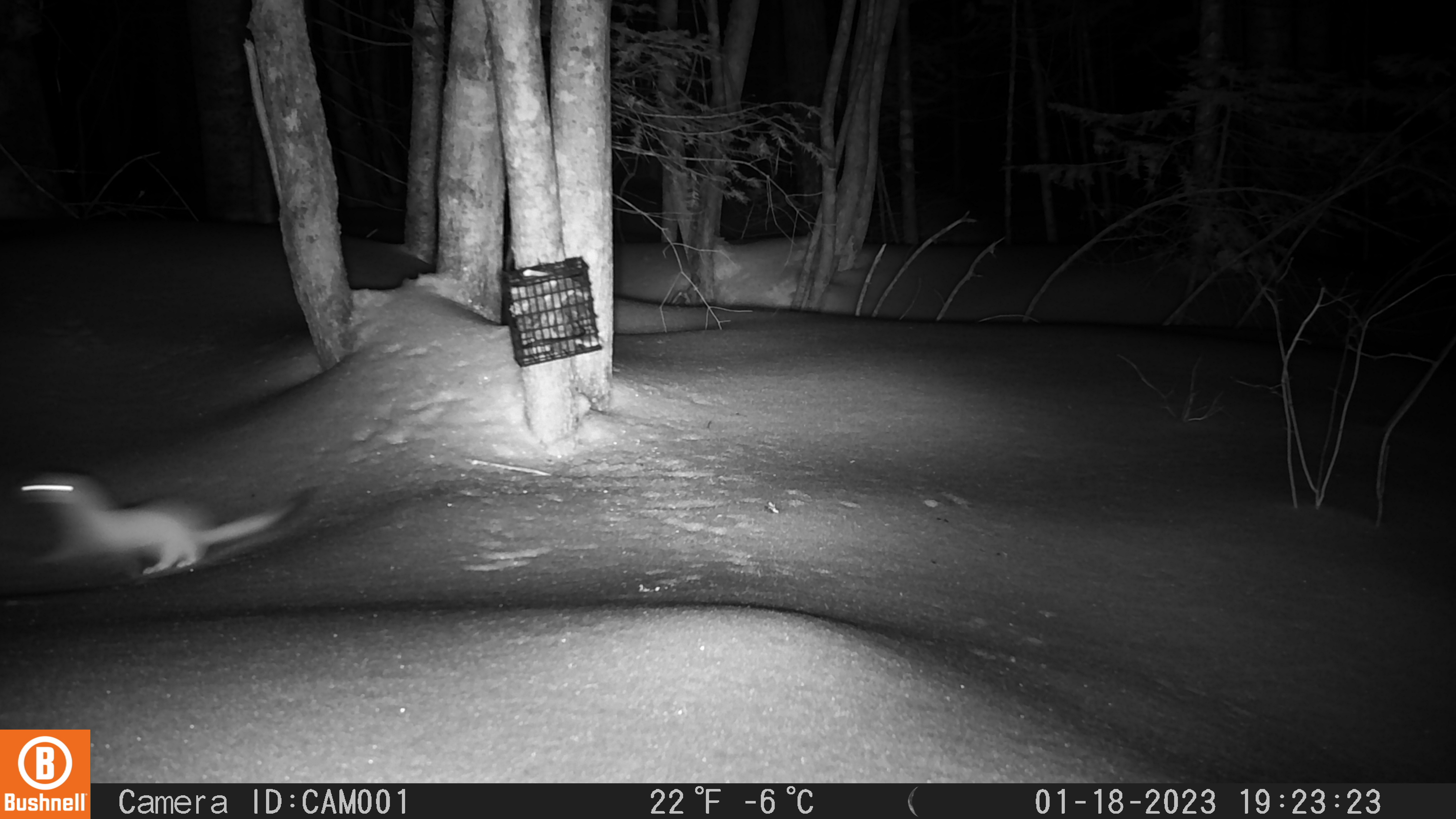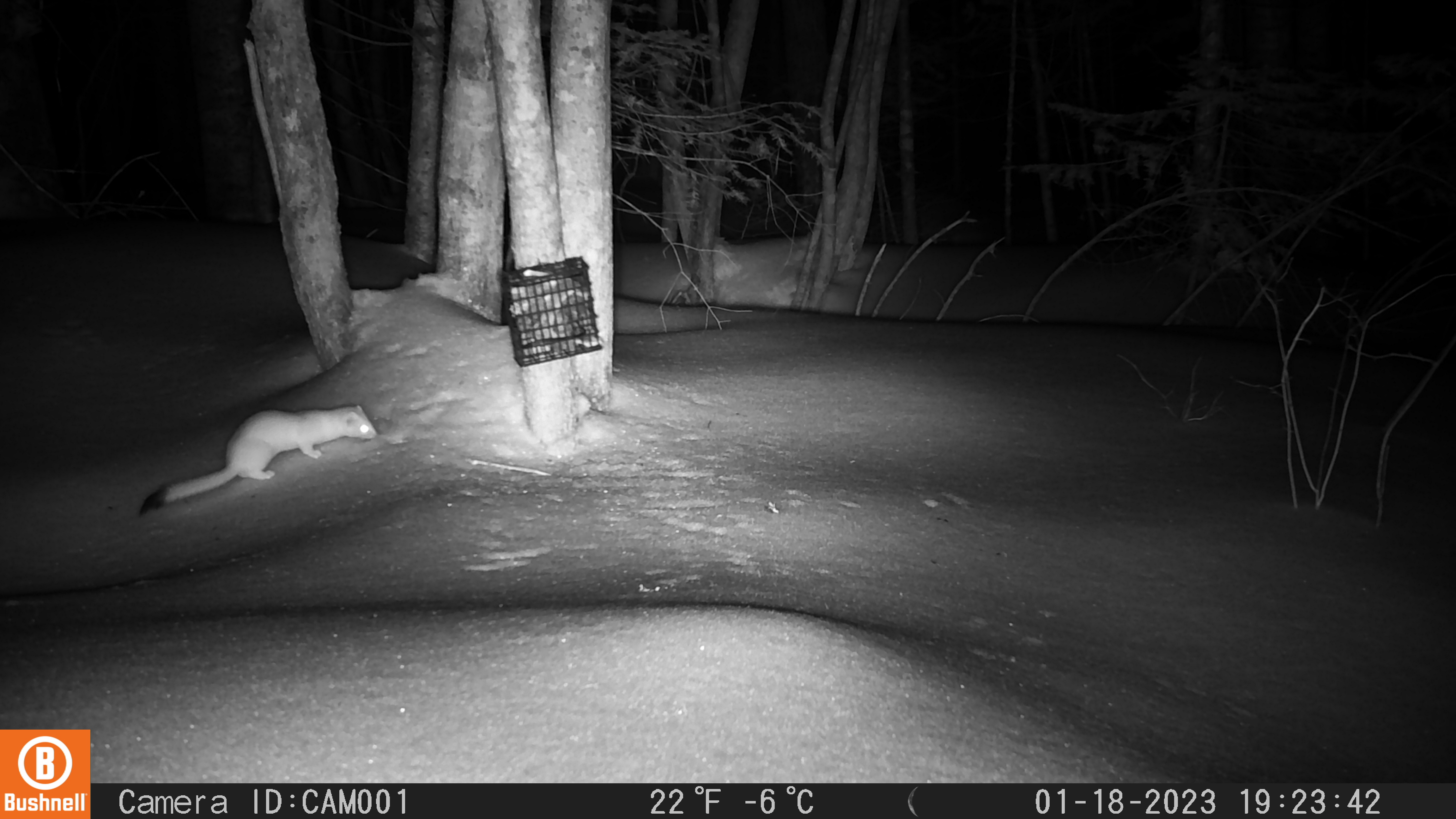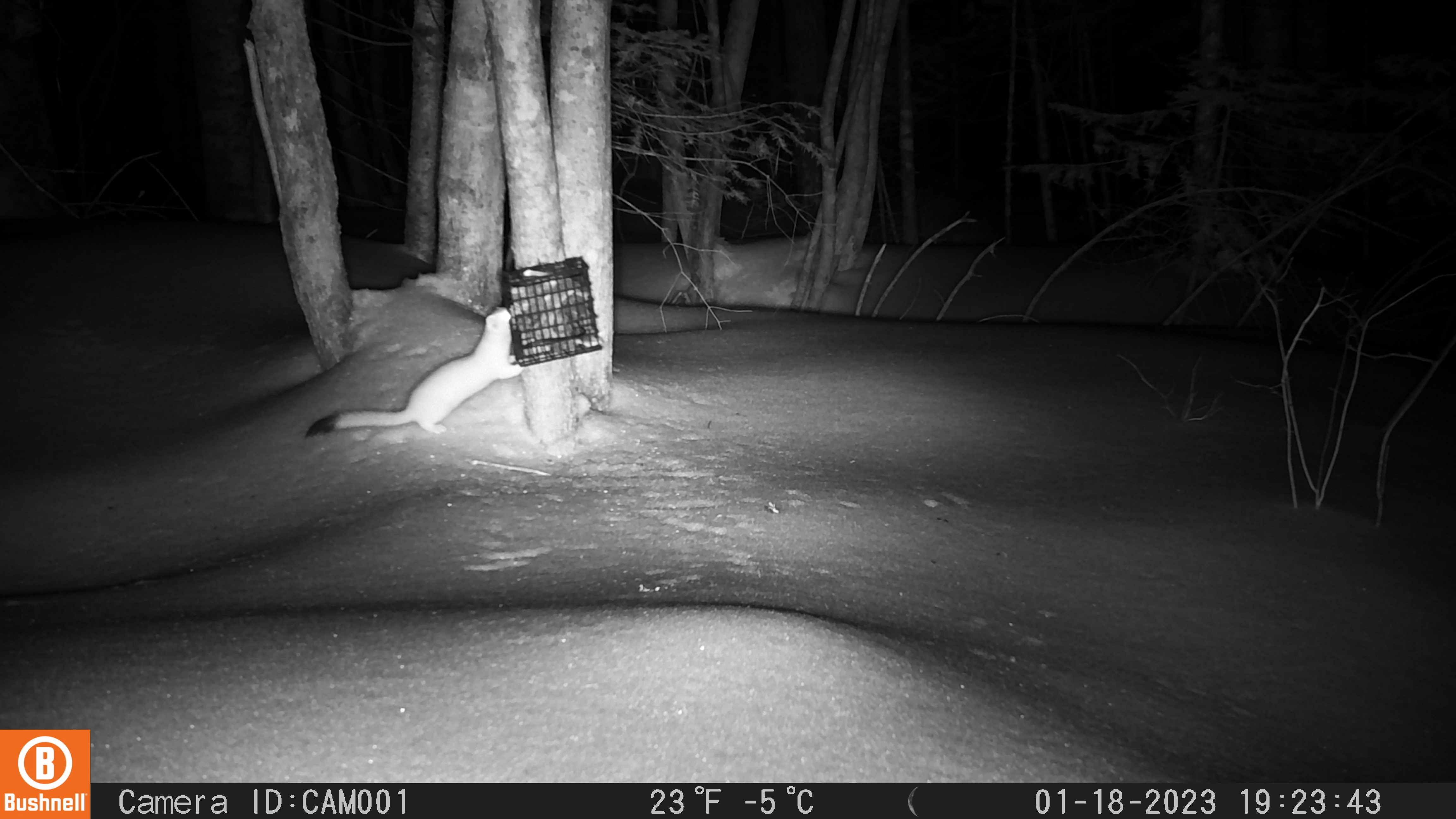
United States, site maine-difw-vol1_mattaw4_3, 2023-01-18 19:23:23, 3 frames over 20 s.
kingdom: Animalia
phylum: Chordata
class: Mammalia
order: Carnivora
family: Mustelidae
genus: Neogale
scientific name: Neogale frenata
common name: long-tailed weasel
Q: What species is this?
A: Long-tailed weasel (Neogale frenata).